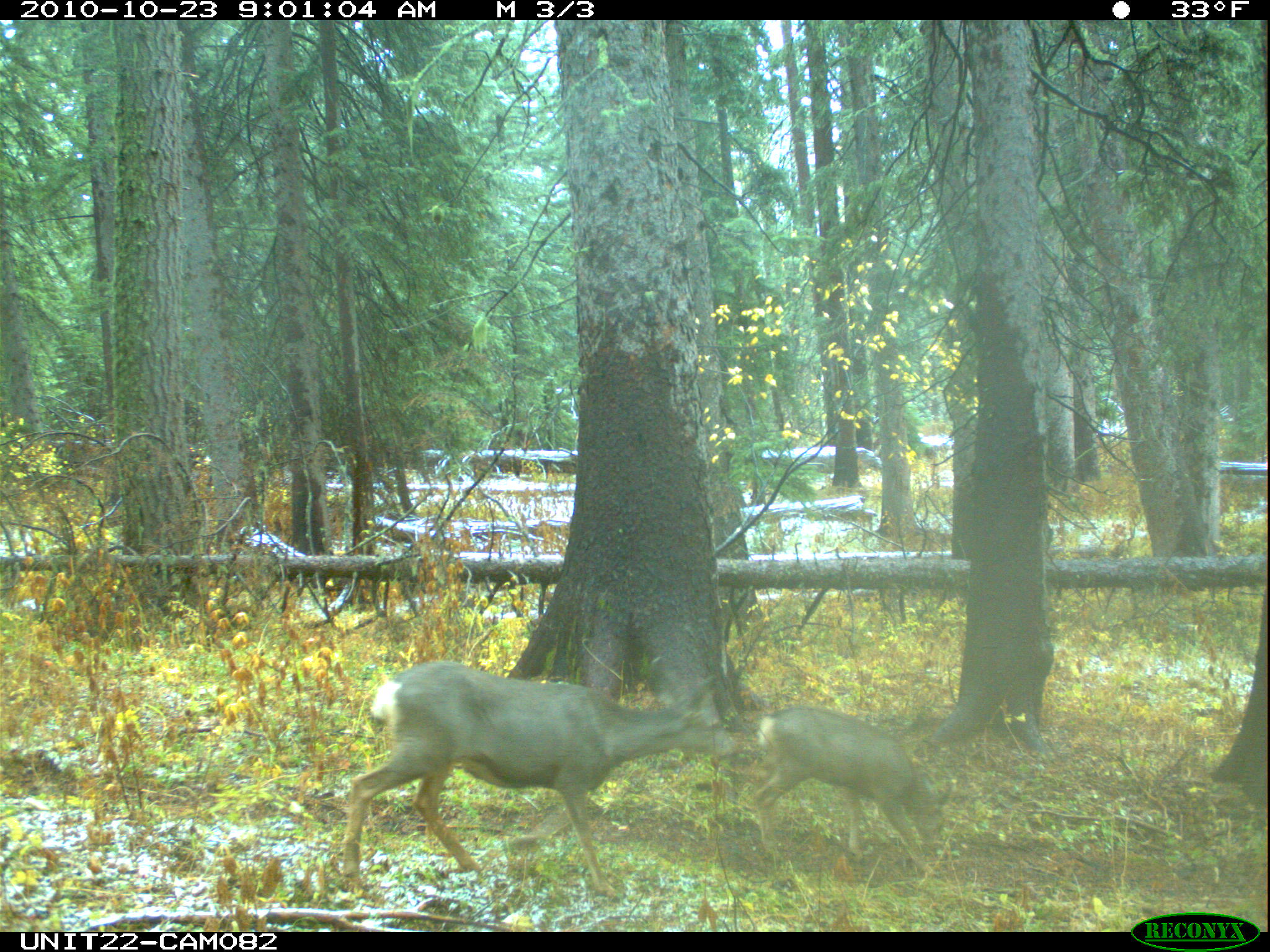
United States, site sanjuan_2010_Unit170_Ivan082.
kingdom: Animalia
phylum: Chordata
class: Mammalia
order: Artiodactyla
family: Cervidae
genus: Odocoileus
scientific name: Odocoileus hemionus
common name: mule deer